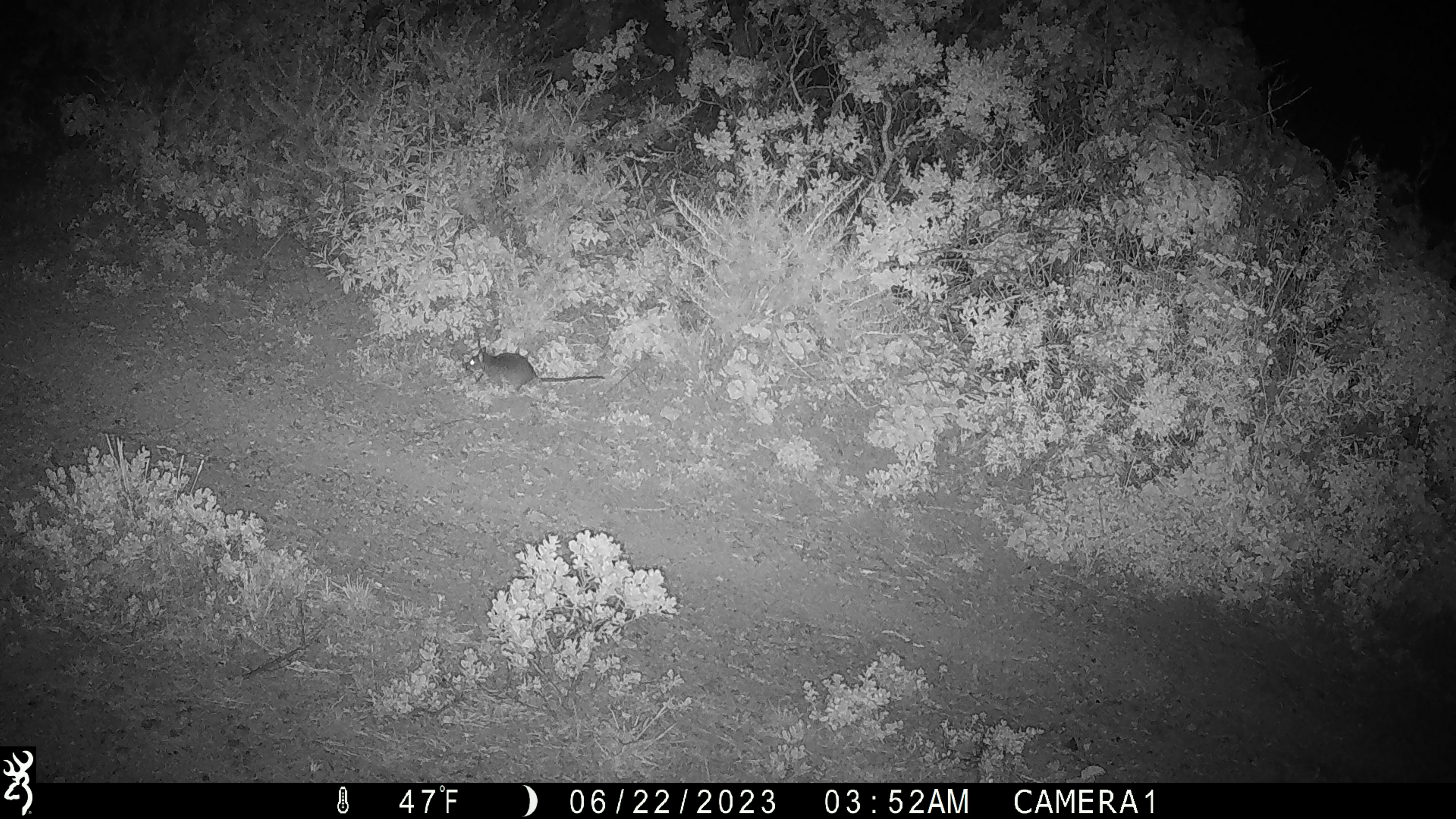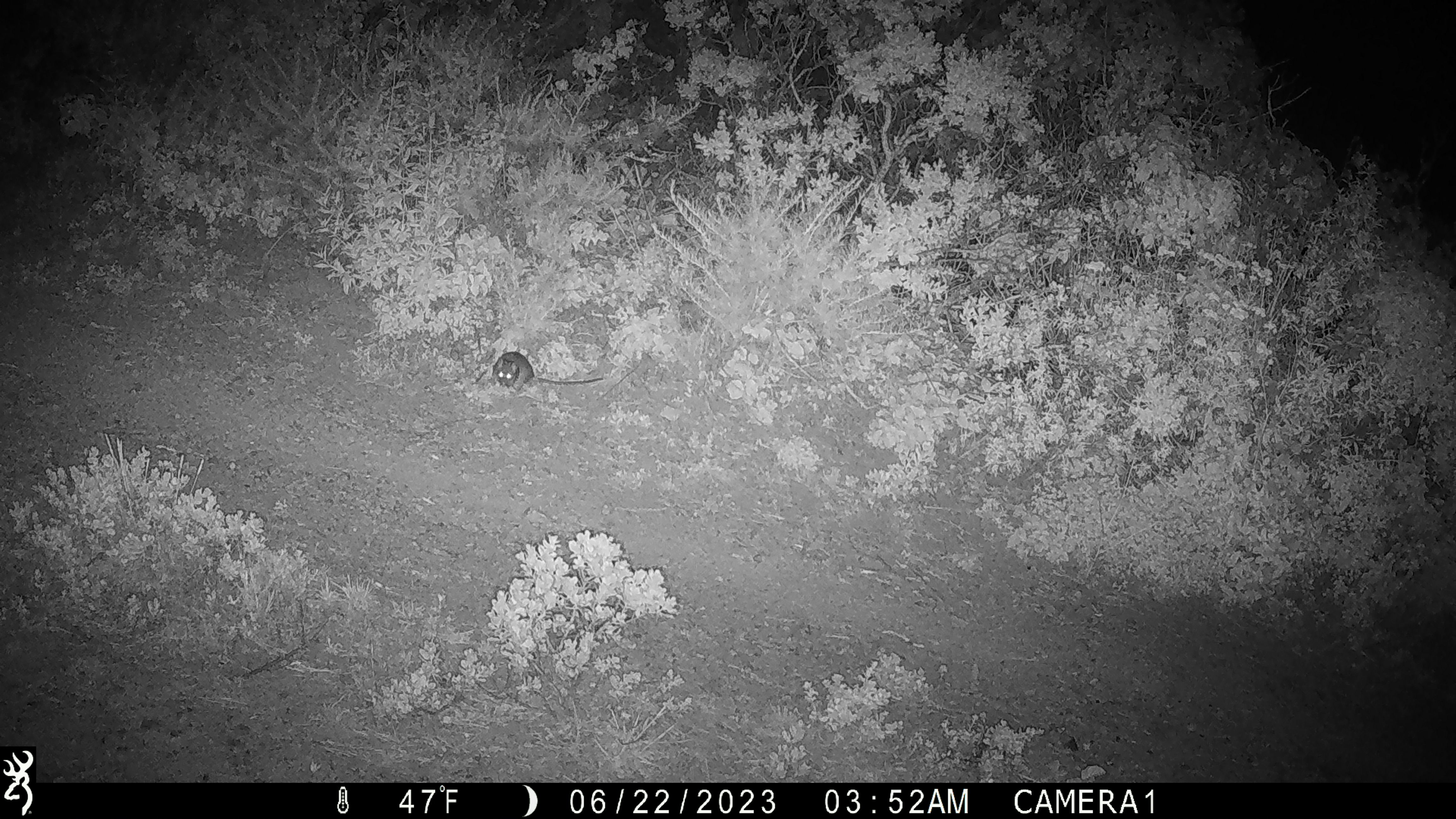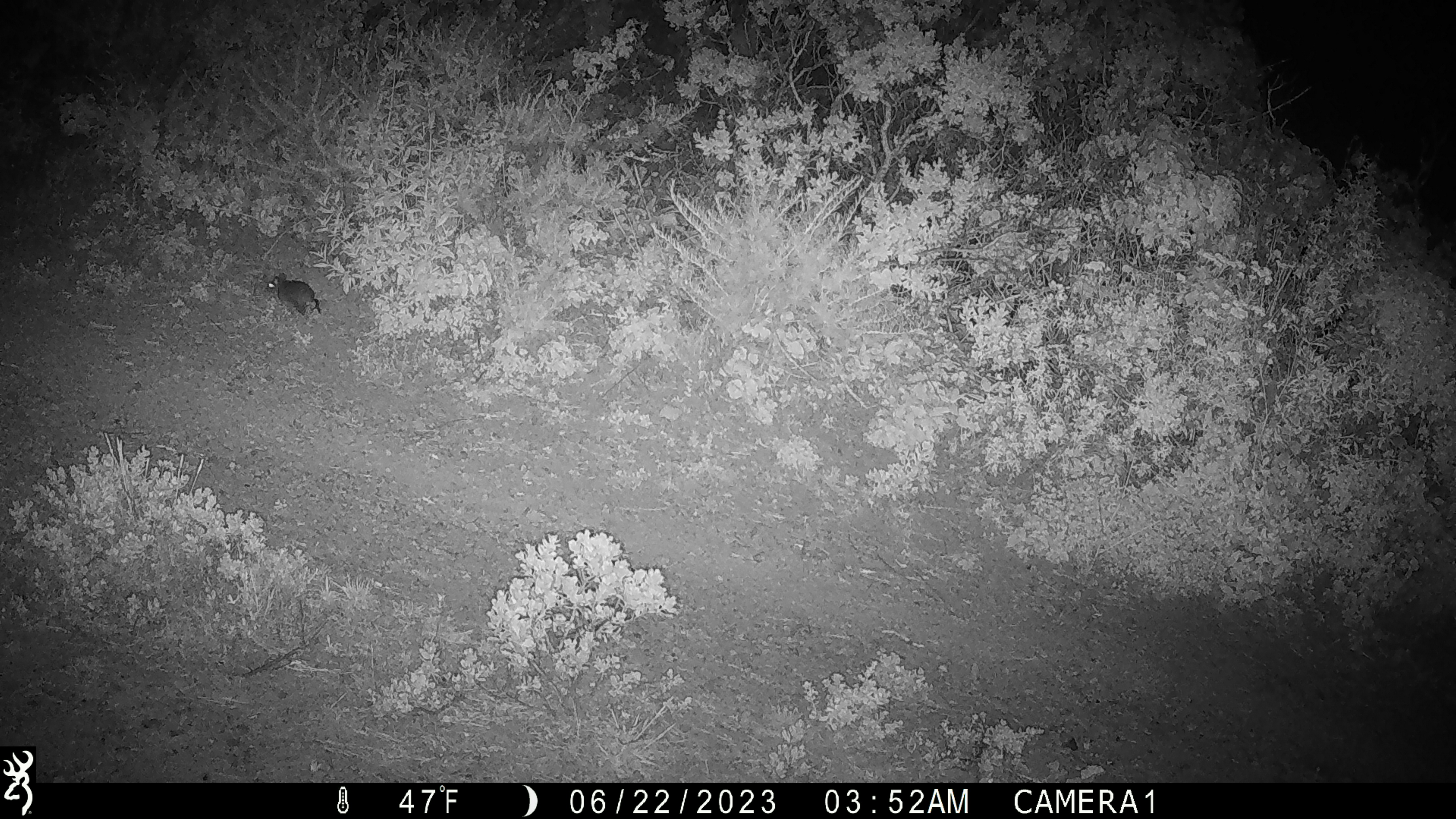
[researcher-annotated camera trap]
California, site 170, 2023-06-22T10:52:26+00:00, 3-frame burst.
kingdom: Animalia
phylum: Chordata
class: Mammalia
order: Rodentia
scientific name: Rodentia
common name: mouse or rat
Mouse or rat (Rodentia).